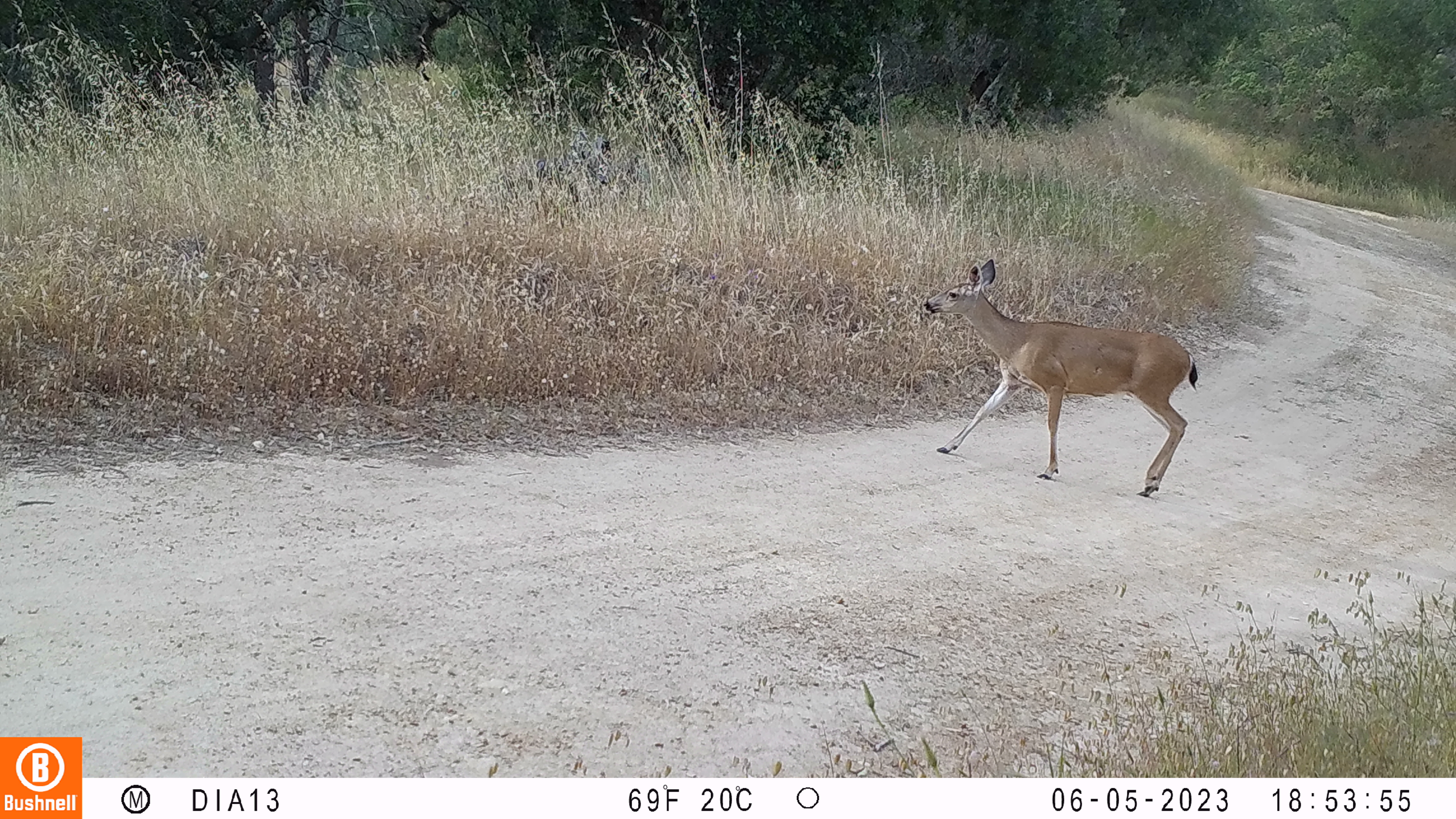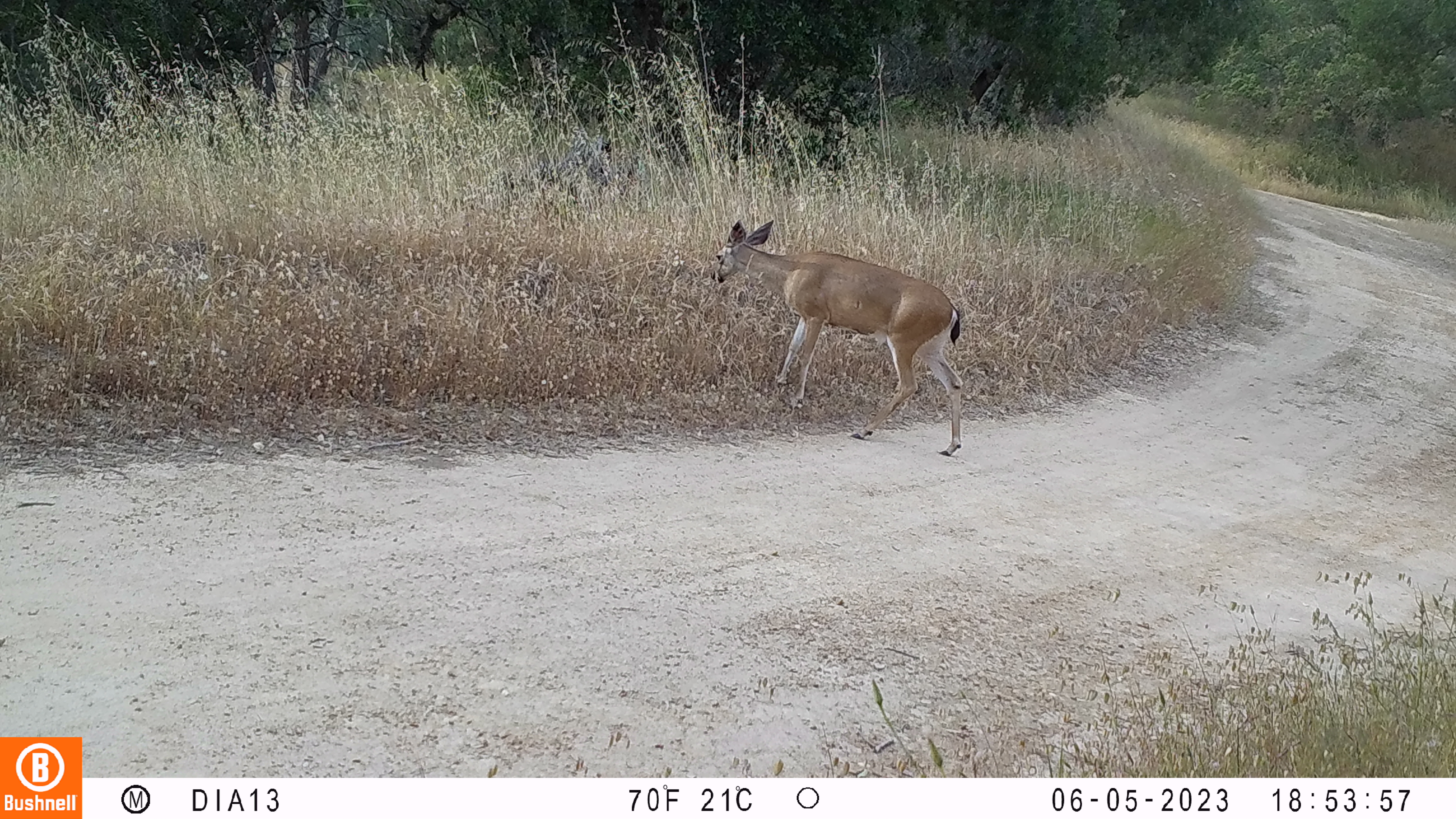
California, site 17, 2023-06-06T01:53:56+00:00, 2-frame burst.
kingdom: Animalia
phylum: Chordata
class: Mammalia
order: Artiodactyla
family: Cervidae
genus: Odocoileus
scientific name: Odocoileus hemionus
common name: mule deer